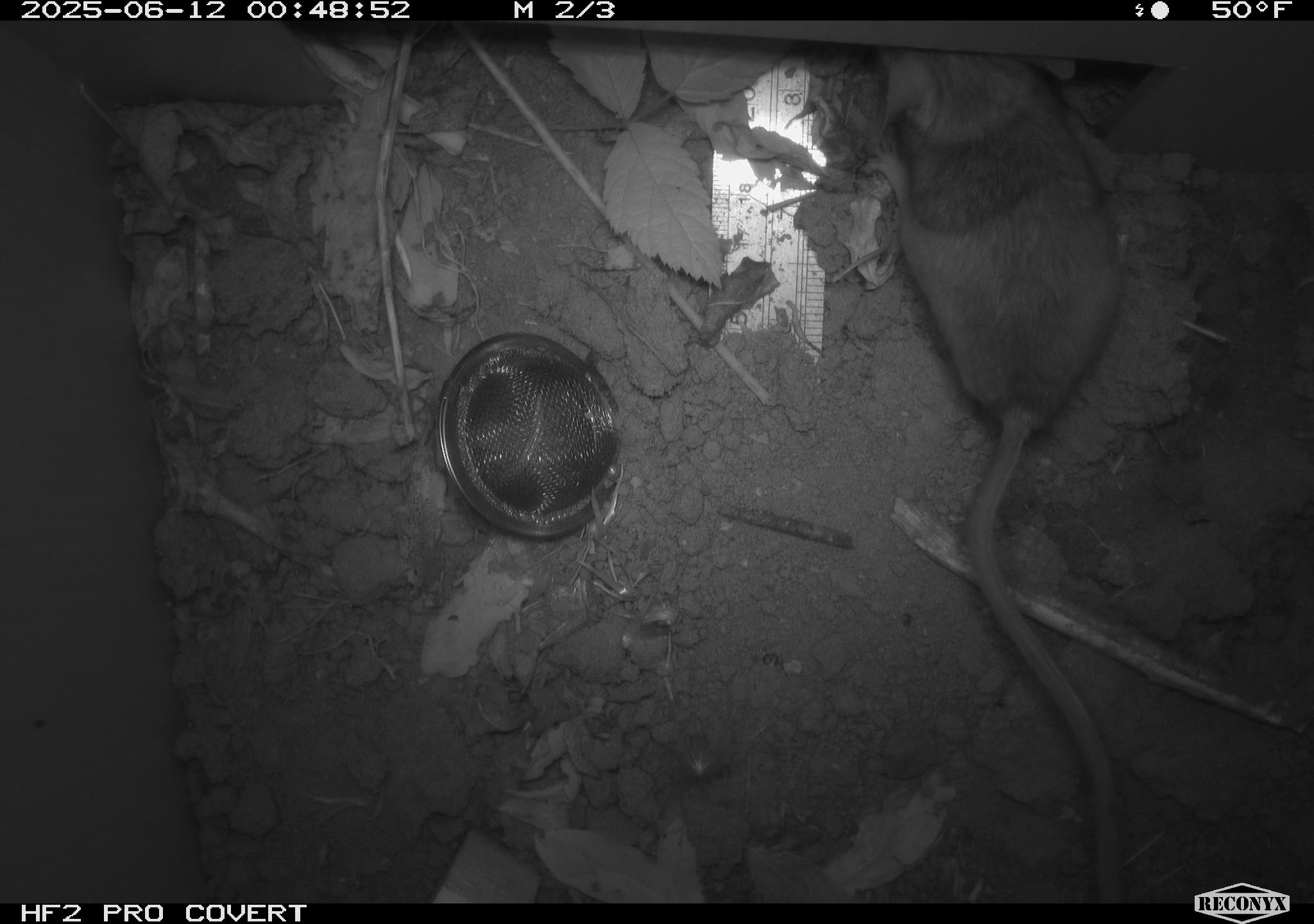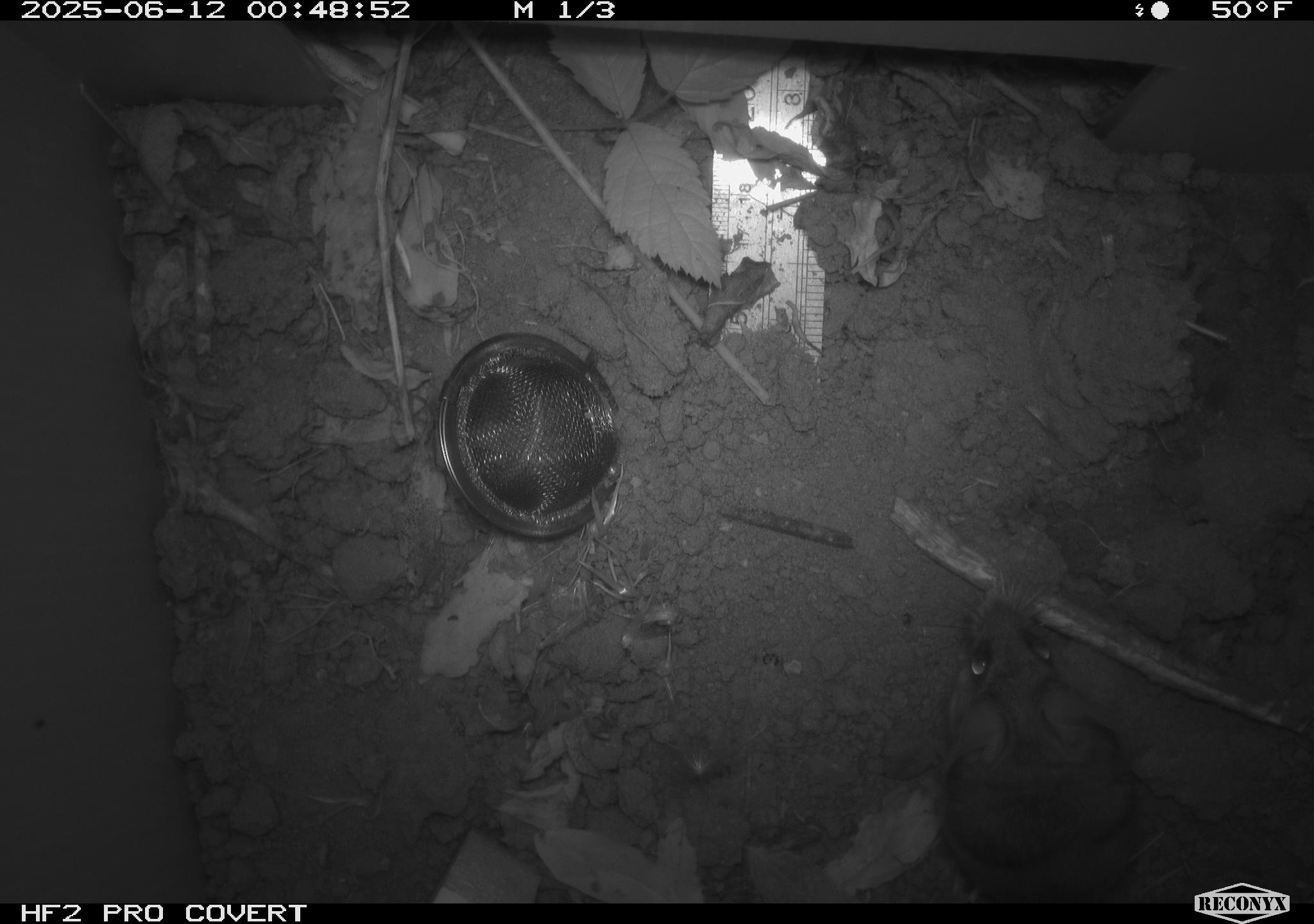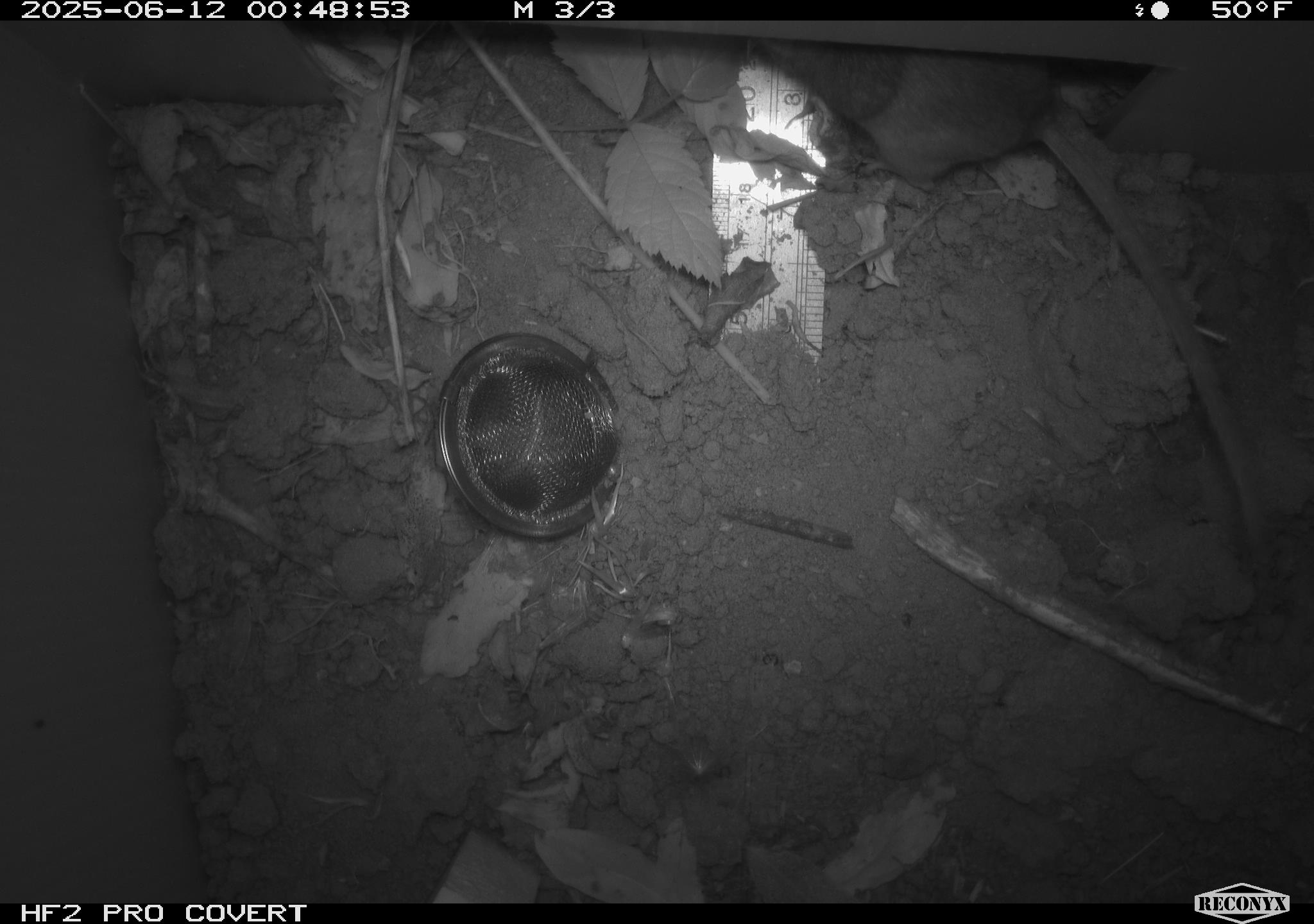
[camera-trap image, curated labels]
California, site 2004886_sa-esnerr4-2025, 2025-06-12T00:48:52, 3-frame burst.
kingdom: Animalia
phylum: Chordata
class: Mammalia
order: Rodentia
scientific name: Rodentia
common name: rodent